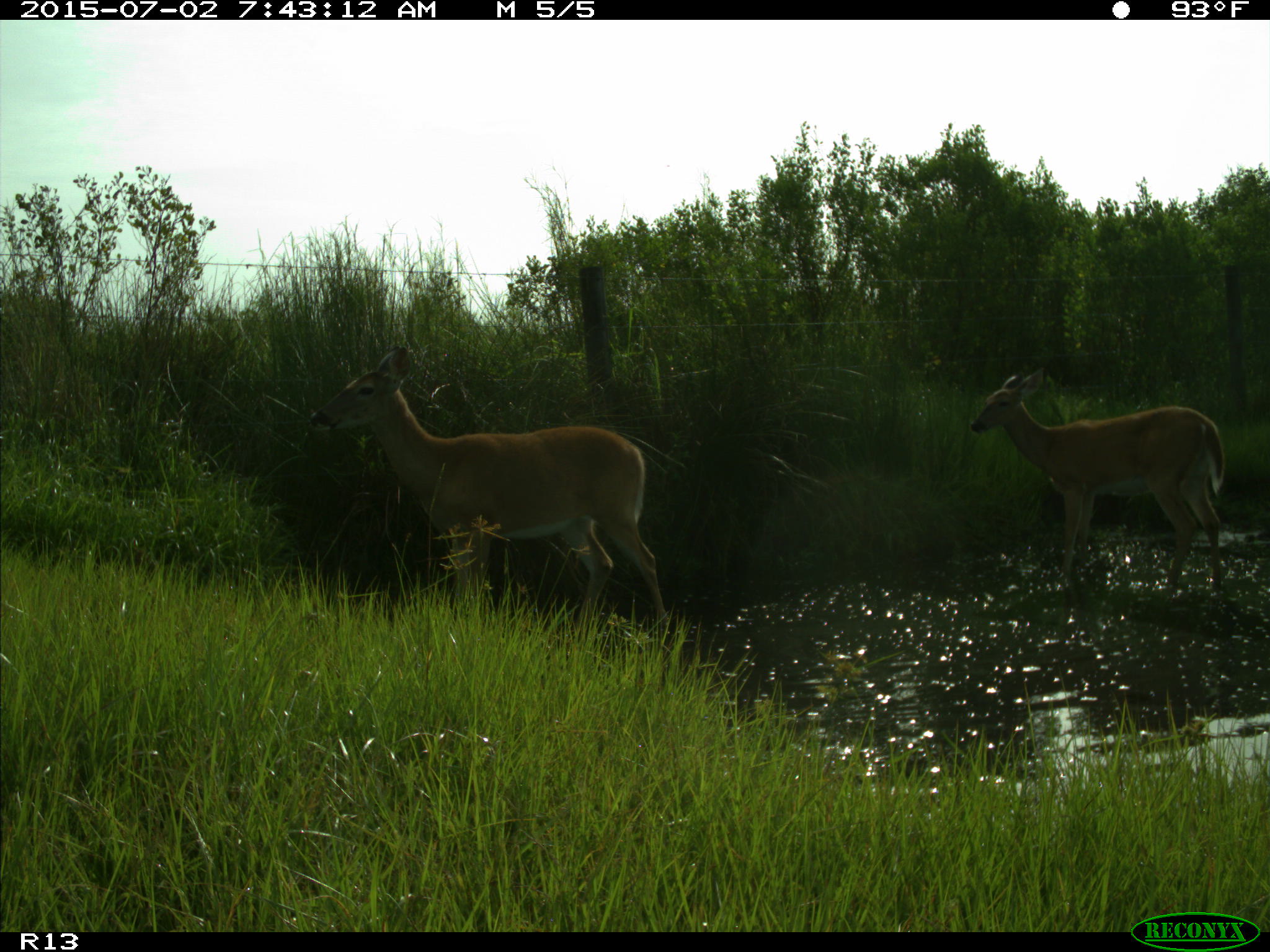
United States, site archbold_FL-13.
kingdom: Animalia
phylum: Chordata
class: Mammalia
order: Artiodactyla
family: Cervidae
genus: Odocoileus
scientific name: Odocoileus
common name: deer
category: unidentified deer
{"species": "unidentified deer (deer) (Odocoileus)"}